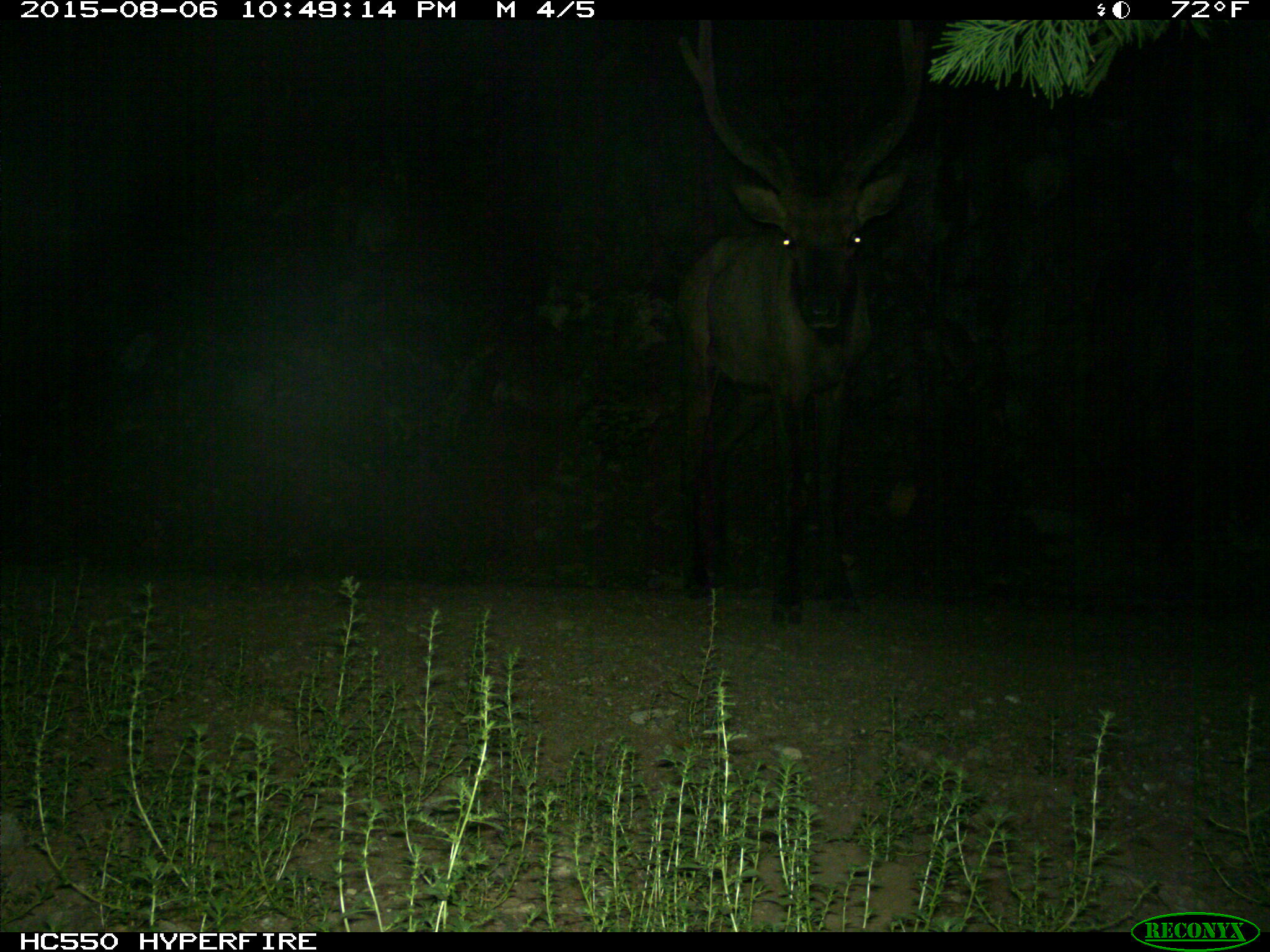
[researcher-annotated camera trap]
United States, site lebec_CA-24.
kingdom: Animalia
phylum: Chordata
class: Mammalia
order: Artiodactyla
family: Cervidae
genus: Cervus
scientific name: Cervus canadensis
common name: elk